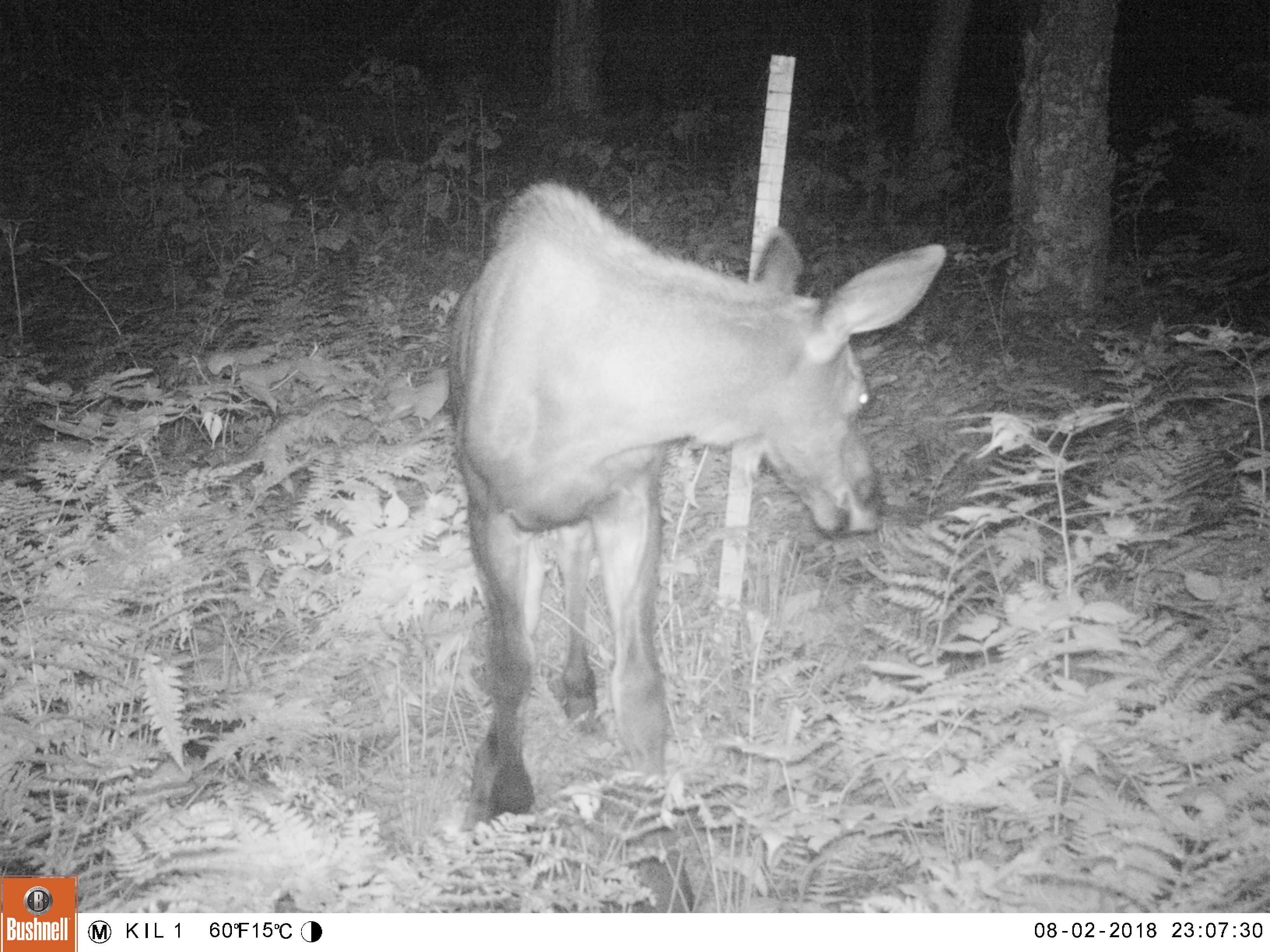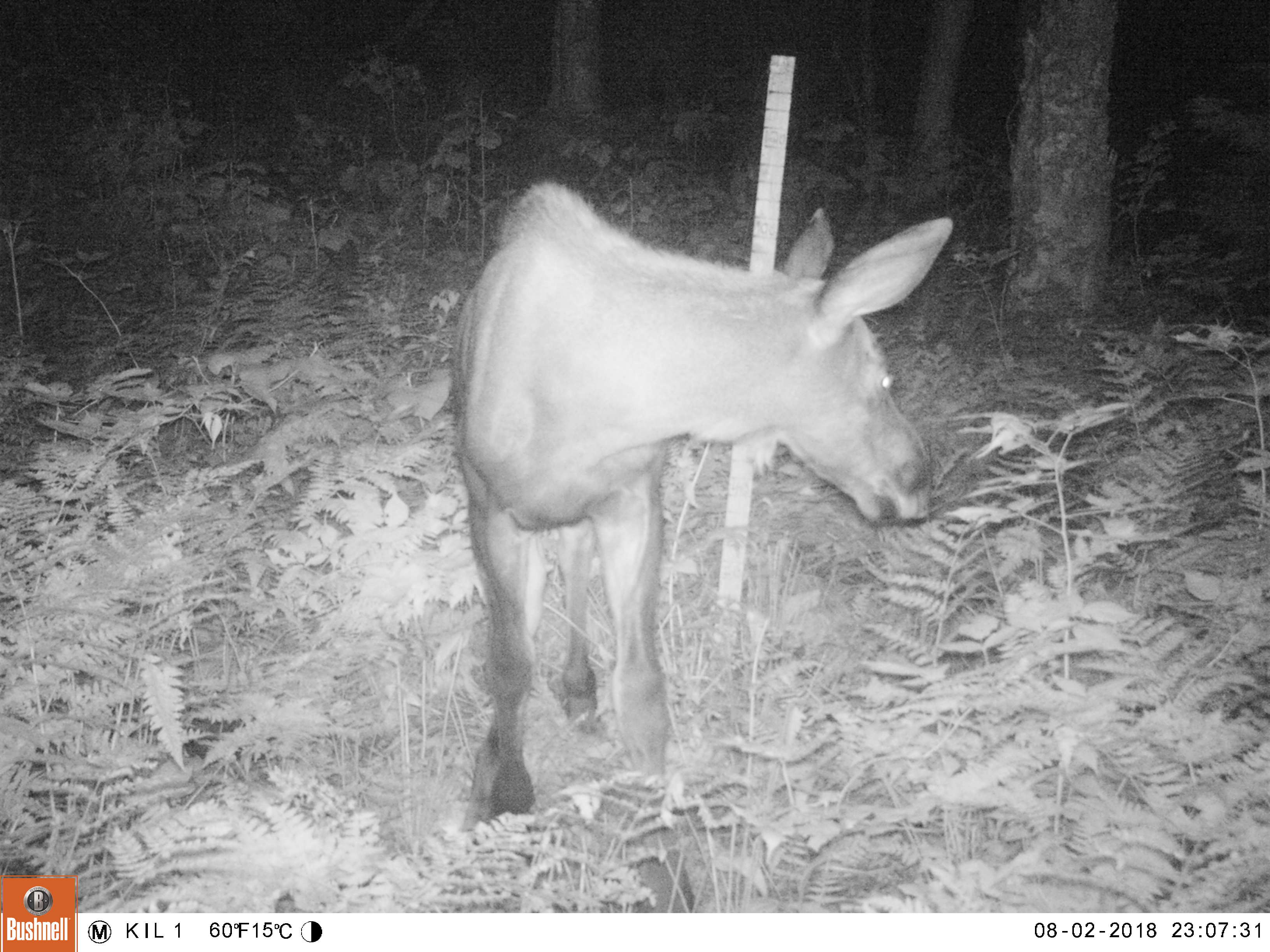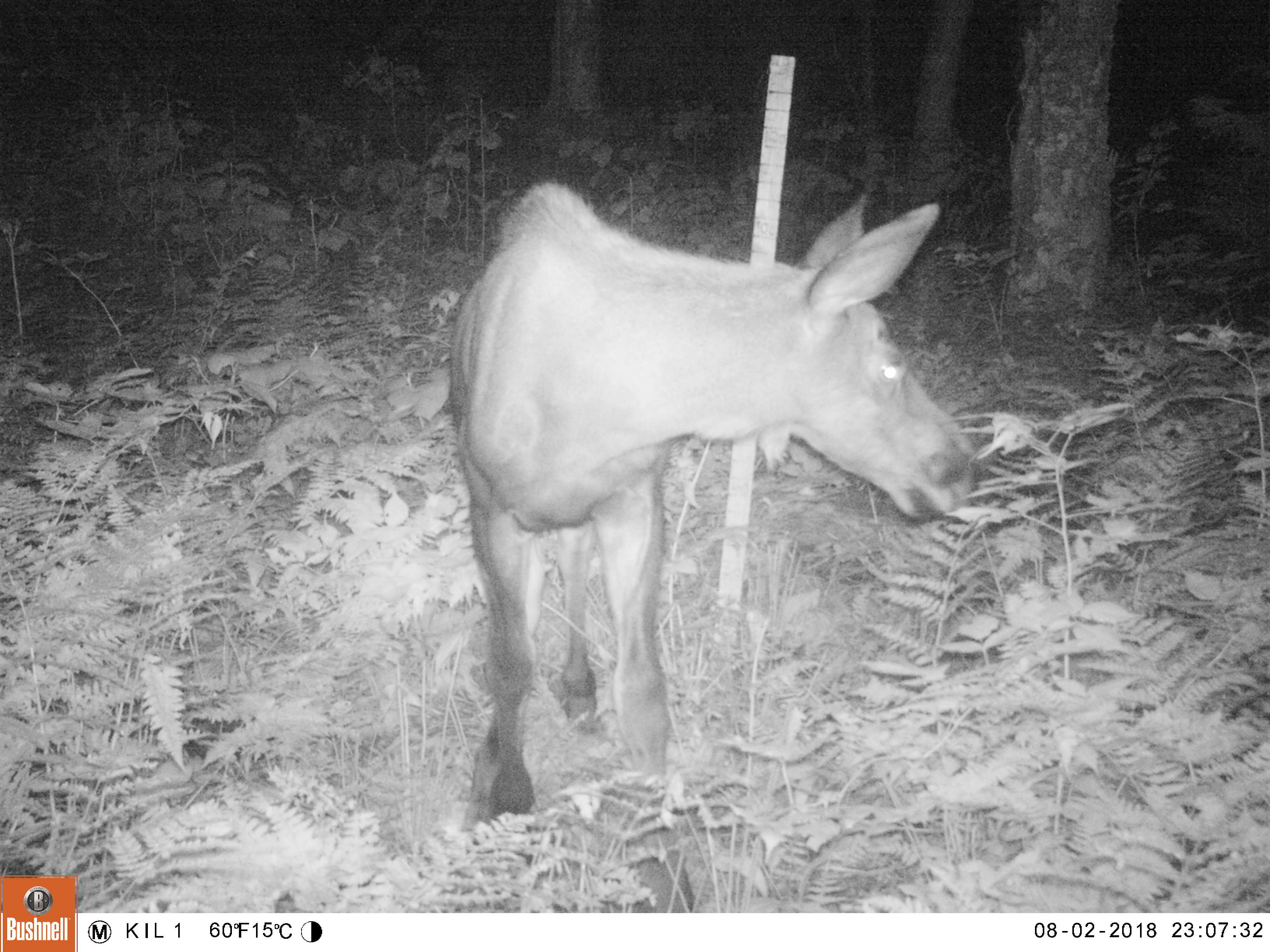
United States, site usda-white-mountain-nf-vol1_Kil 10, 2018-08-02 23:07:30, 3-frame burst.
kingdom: Animalia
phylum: Chordata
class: Mammalia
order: Artiodactyla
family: Cervidae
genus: Alces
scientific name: Alces alces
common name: moose